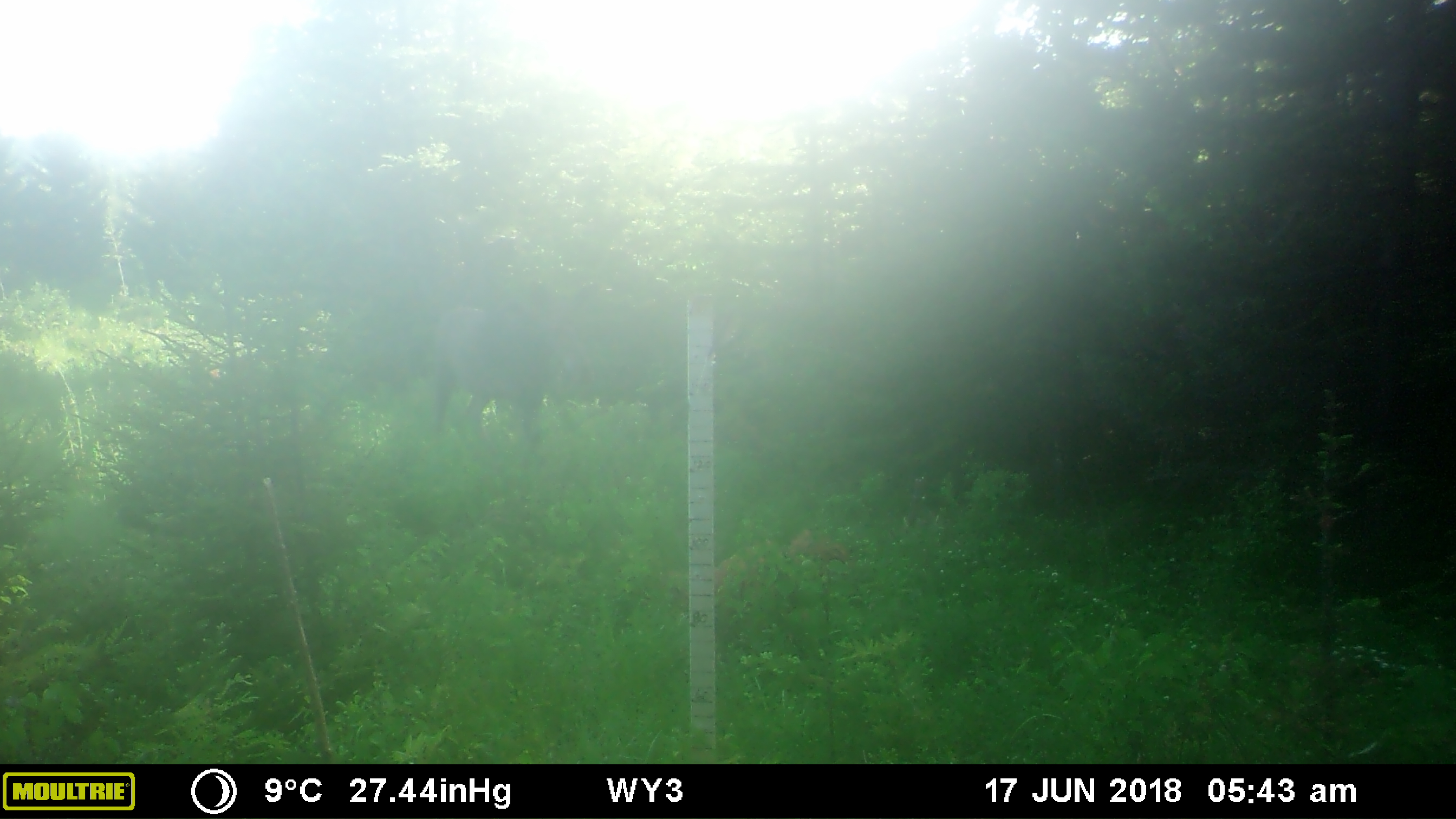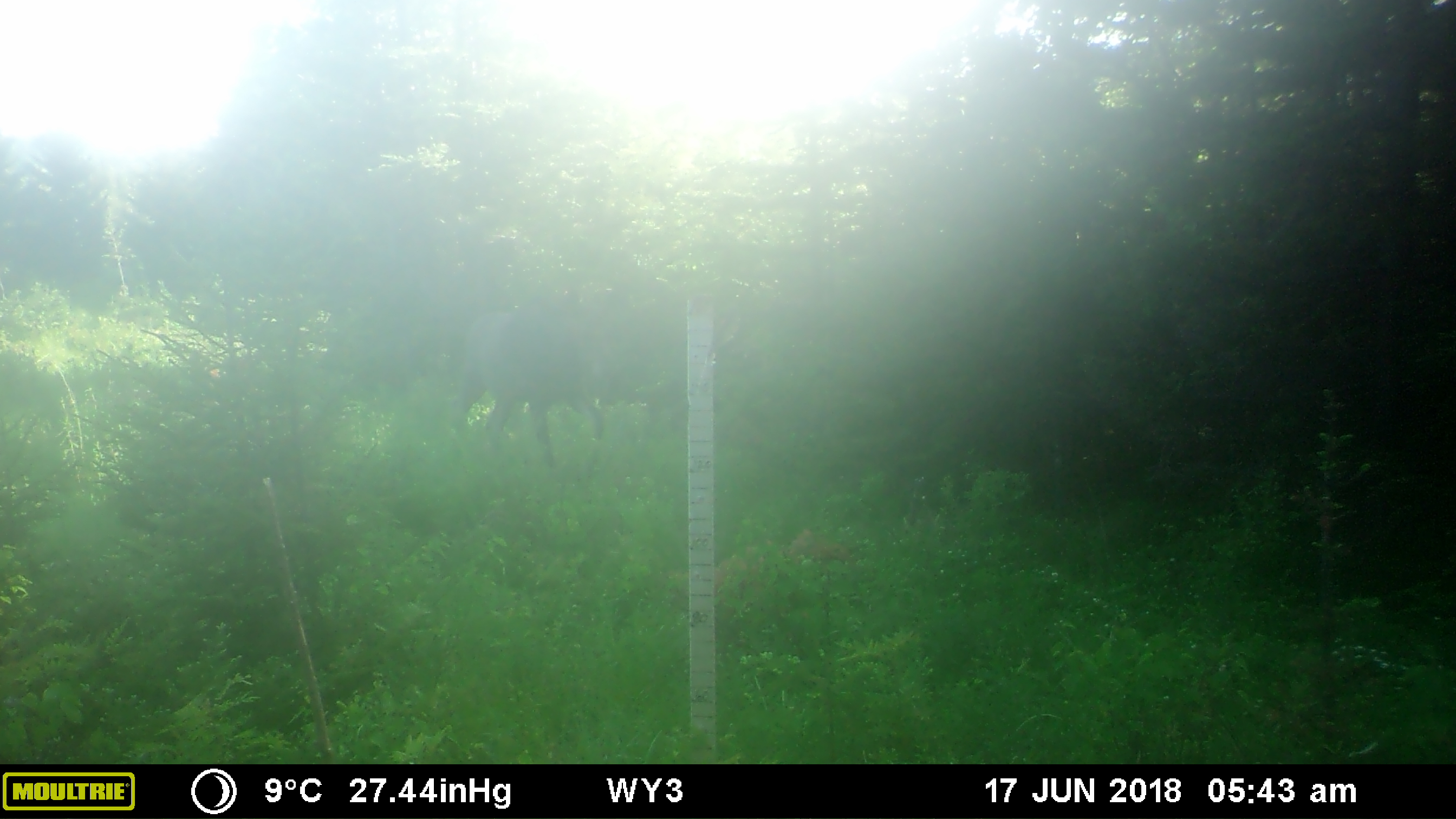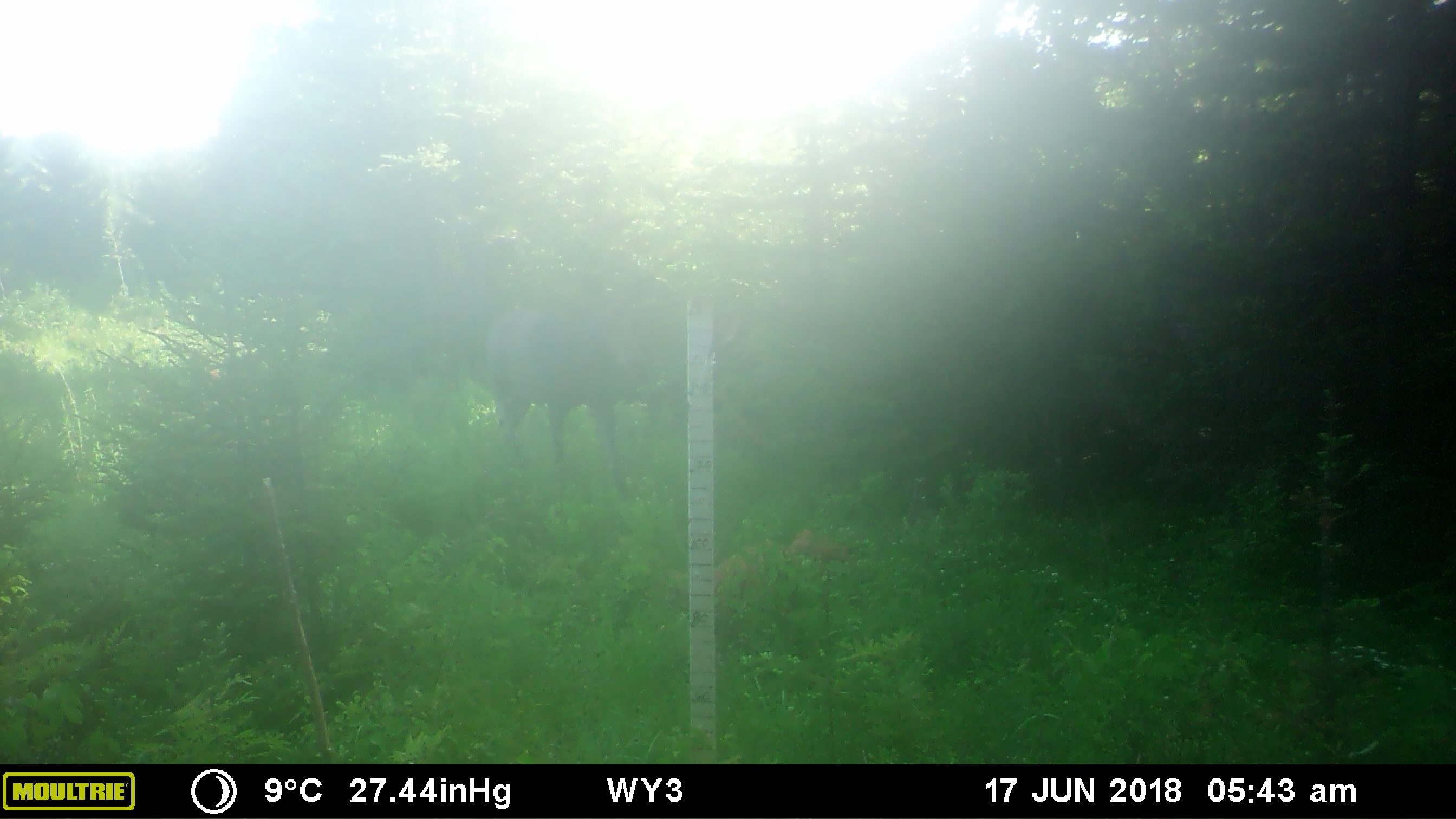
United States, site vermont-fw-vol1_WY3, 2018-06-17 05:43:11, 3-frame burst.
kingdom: Animalia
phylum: Chordata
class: Mammalia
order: Artiodactyla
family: Cervidae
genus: Alces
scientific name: Alces alces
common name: moose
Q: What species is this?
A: Moose (Alces alces).